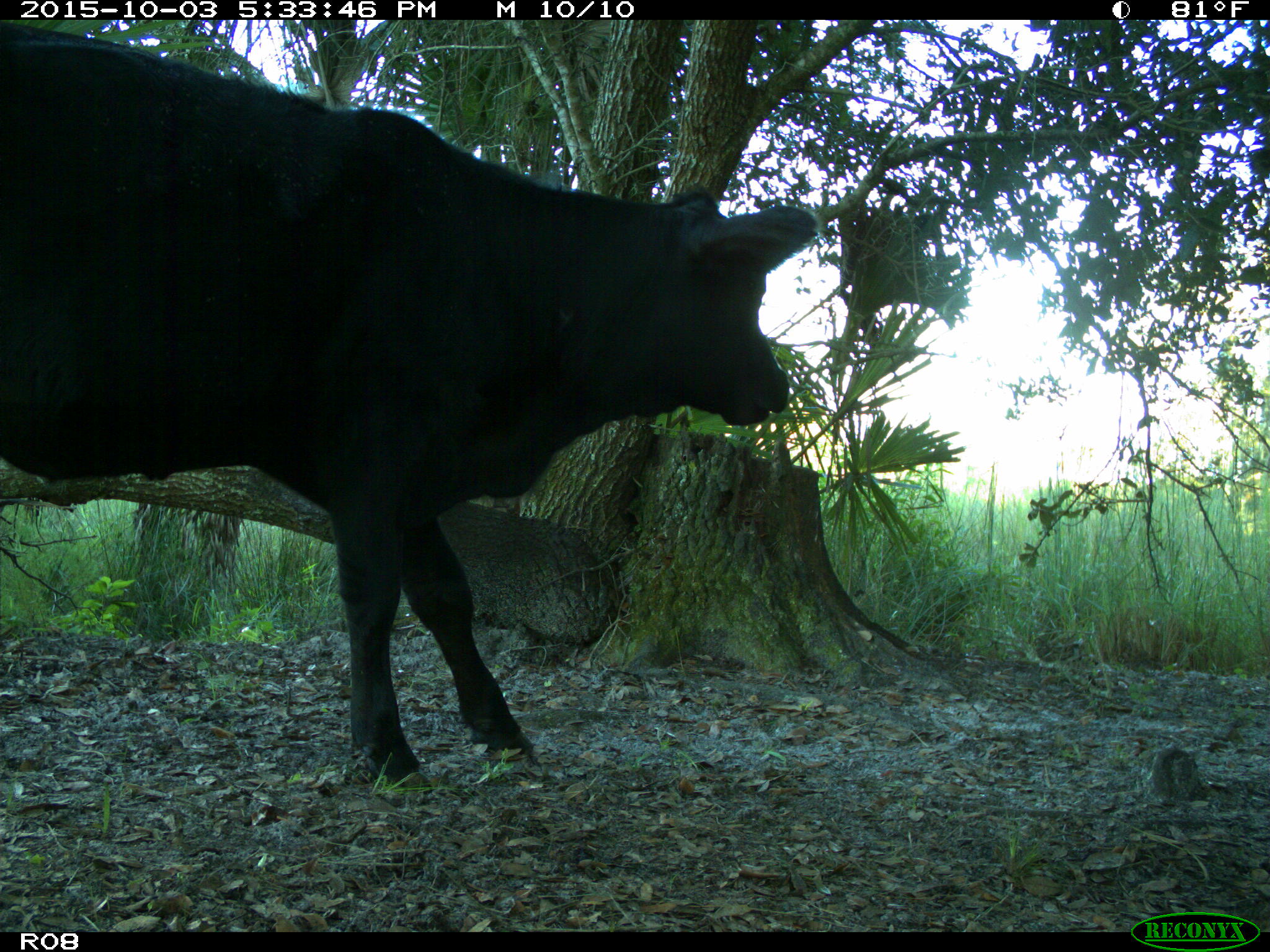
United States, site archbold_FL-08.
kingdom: Animalia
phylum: Chordata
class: Mammalia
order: Artiodactyla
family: Bovidae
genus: Bos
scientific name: Bos taurus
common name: domestic cow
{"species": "Bos taurus (domestic cow)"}